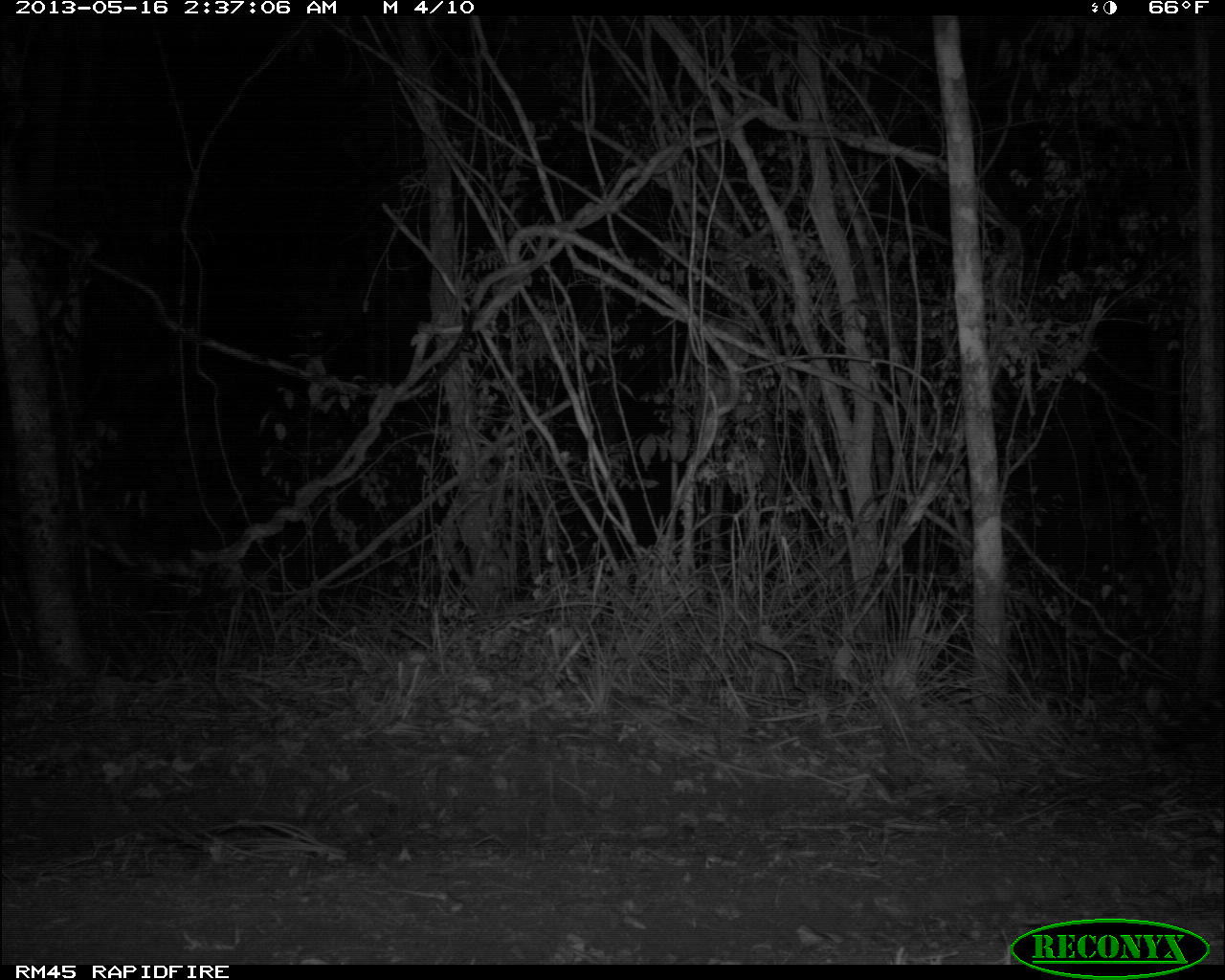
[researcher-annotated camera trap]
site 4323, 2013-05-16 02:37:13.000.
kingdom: Animalia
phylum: Chordata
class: Mammalia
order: Carnivora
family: Felidae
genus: Leopardus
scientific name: Leopardus pardalis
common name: ocelot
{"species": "Leopardus pardalis (ocelot)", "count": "1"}